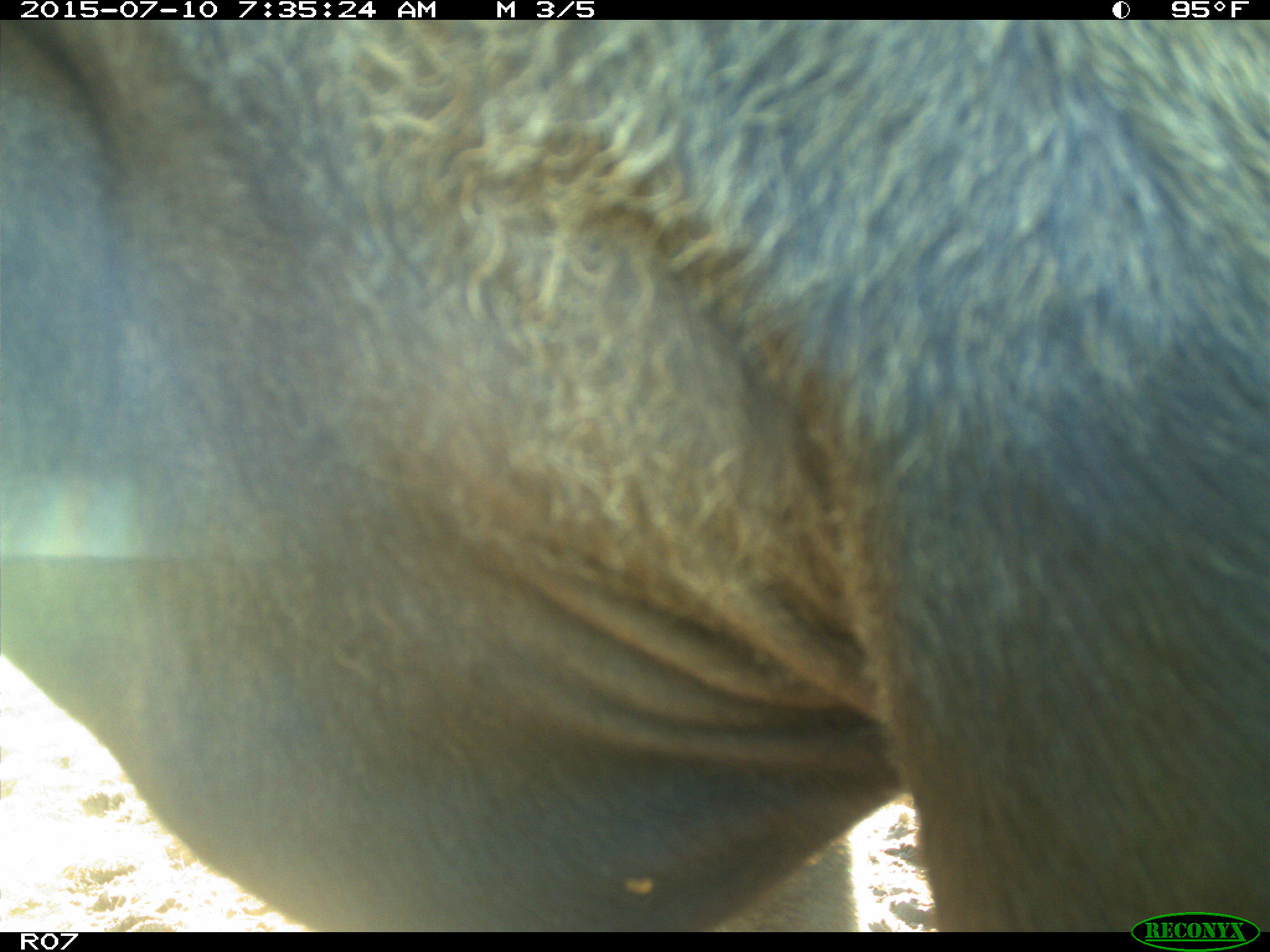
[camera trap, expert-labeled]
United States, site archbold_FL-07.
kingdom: Animalia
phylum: Chordata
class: Mammalia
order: Artiodactyla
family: Bovidae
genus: Bos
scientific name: Bos taurus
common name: domestic cow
Bos taurus (domestic cow).